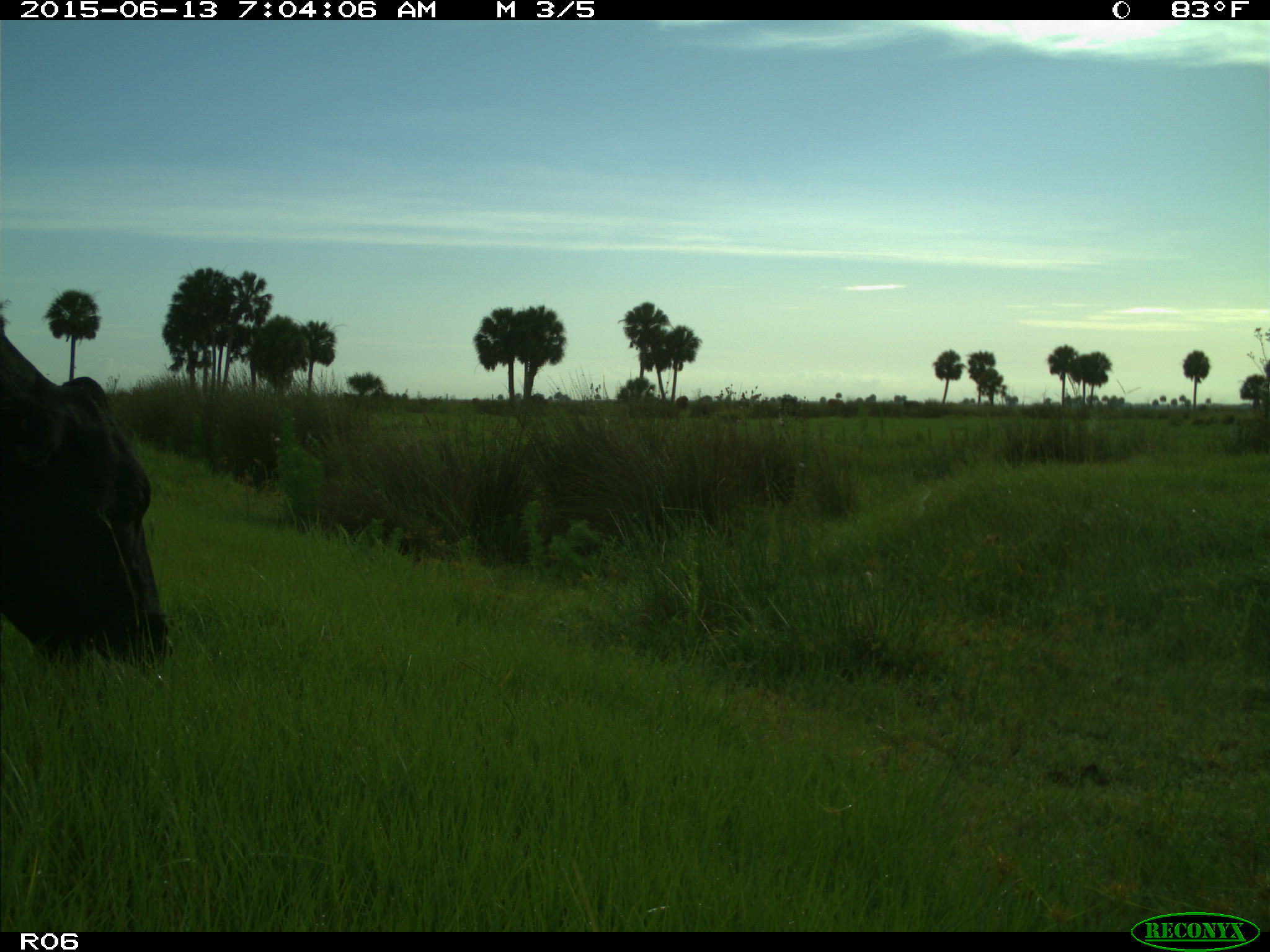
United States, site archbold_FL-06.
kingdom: Animalia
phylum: Chordata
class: Mammalia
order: Artiodactyla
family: Bovidae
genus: Bos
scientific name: Bos taurus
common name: domestic cow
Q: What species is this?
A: Bos taurus (domestic cow).